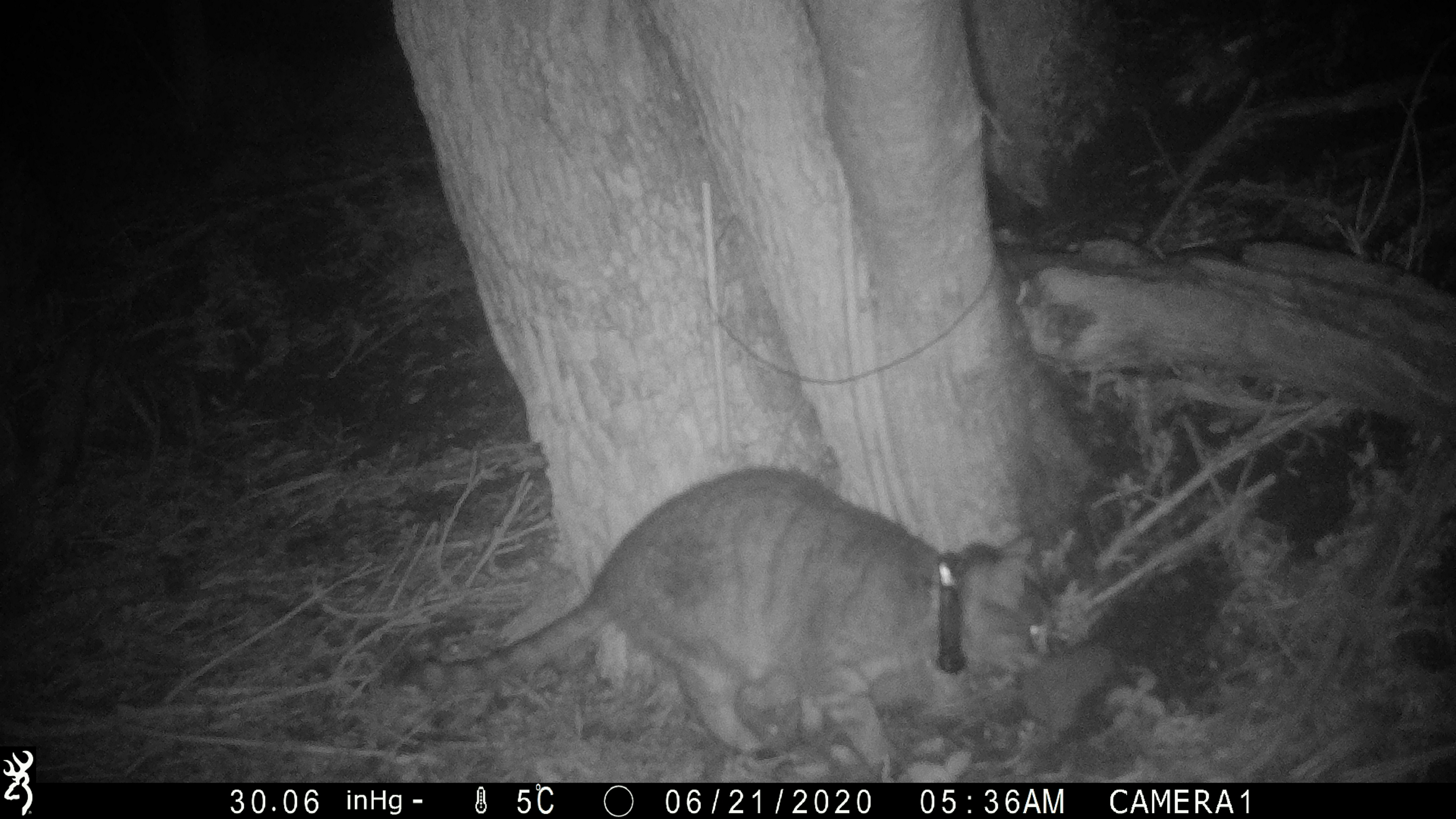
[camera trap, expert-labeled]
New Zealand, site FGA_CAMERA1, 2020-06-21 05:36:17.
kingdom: Animalia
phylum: Chordata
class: Mammalia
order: Carnivora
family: Felidae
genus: Felis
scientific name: Felis catus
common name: domestic cat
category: cat